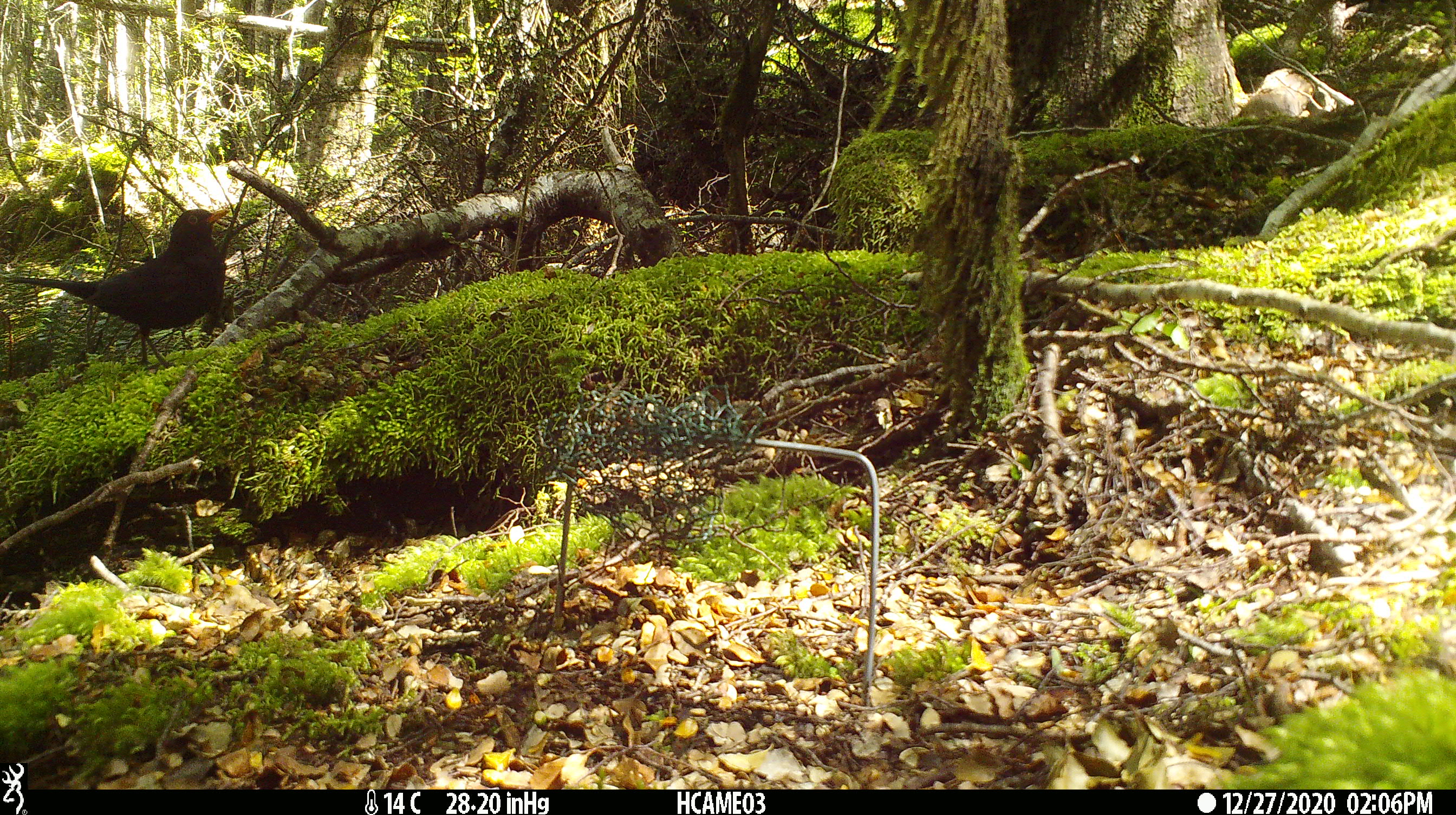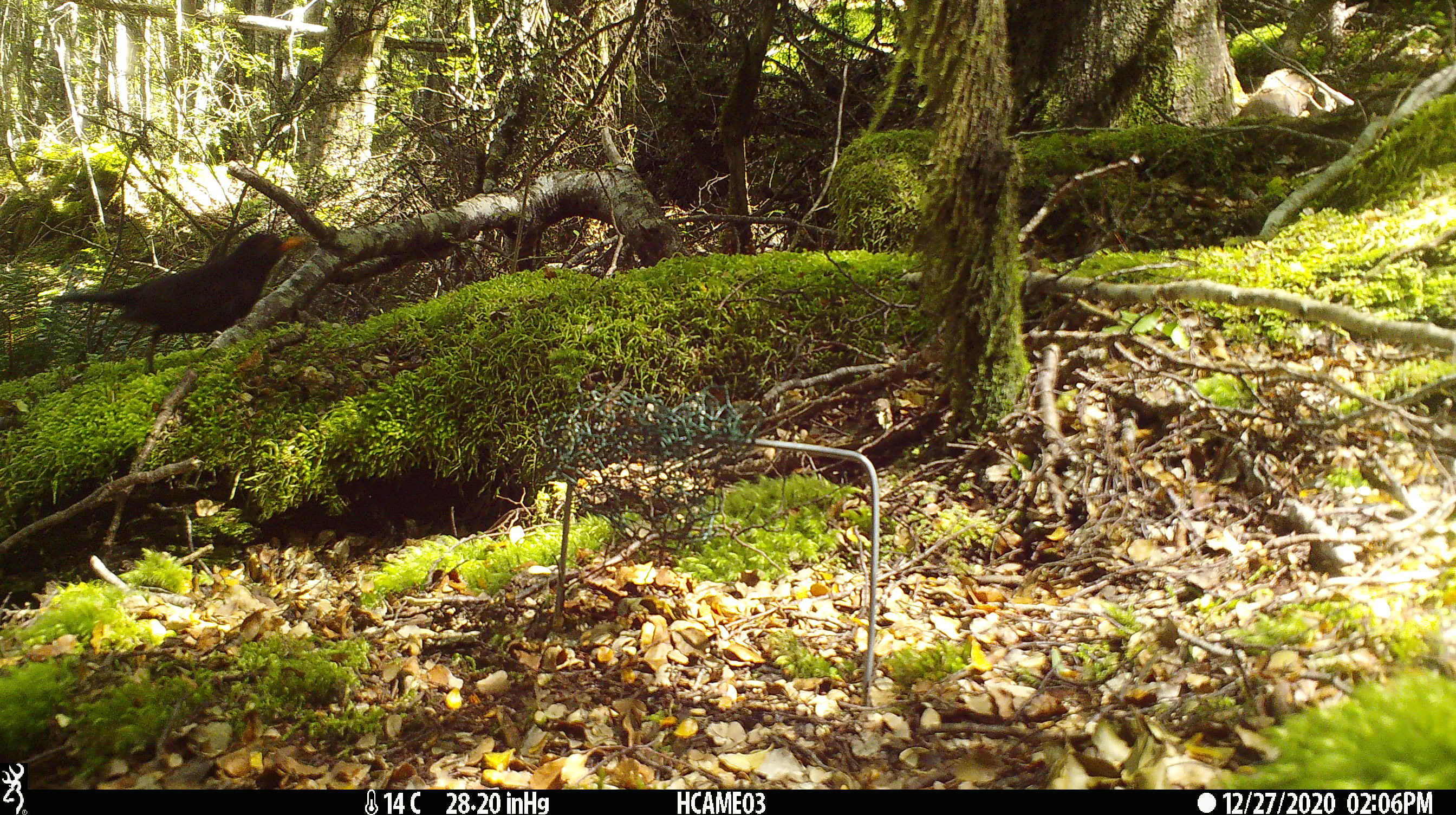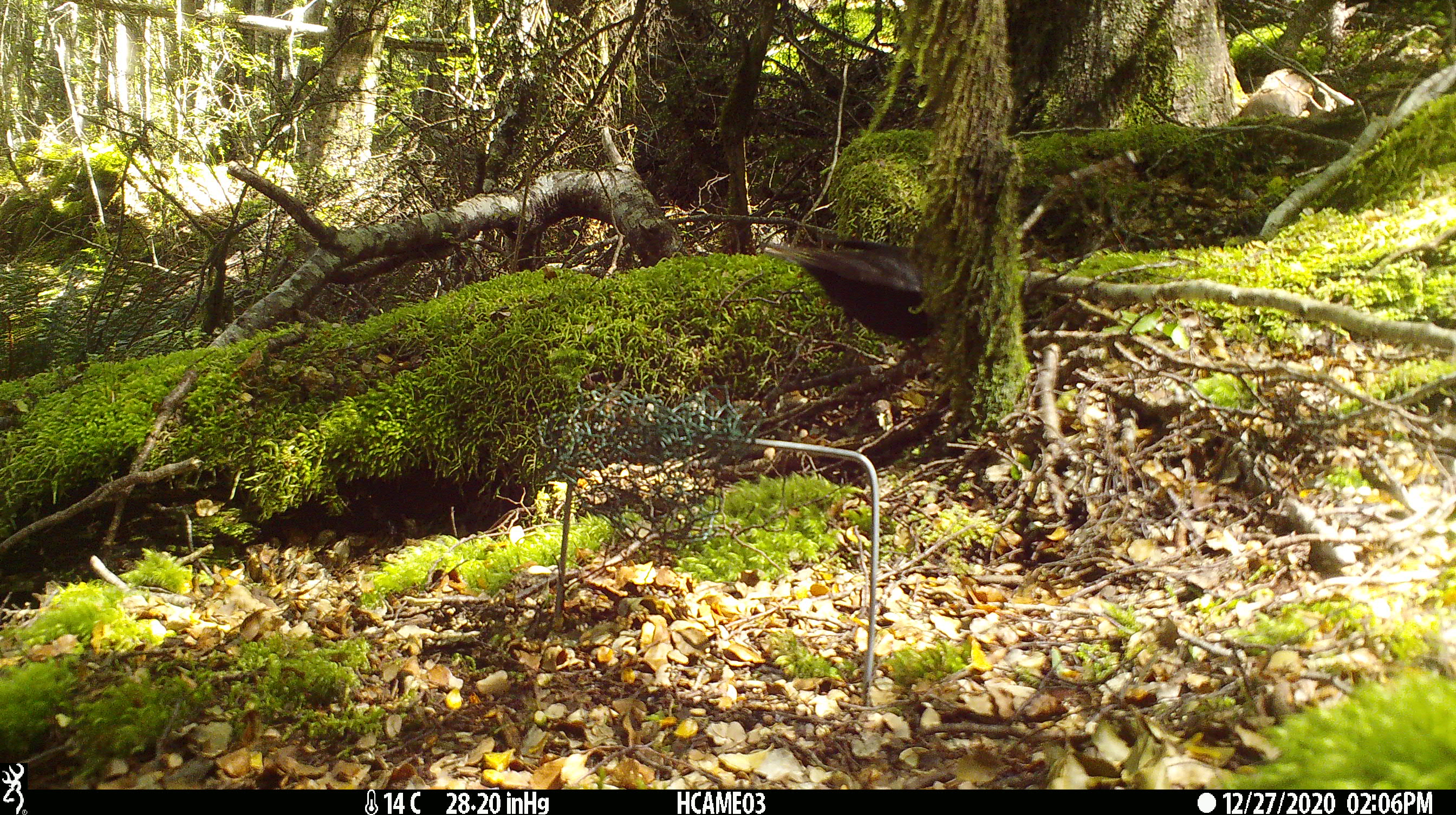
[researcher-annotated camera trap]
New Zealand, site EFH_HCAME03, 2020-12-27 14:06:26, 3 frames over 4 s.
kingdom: Animalia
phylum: Chordata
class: Aves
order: Passeriformes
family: Turdidae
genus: Turdus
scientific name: Turdus merula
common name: eurasian blackbird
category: blackbird